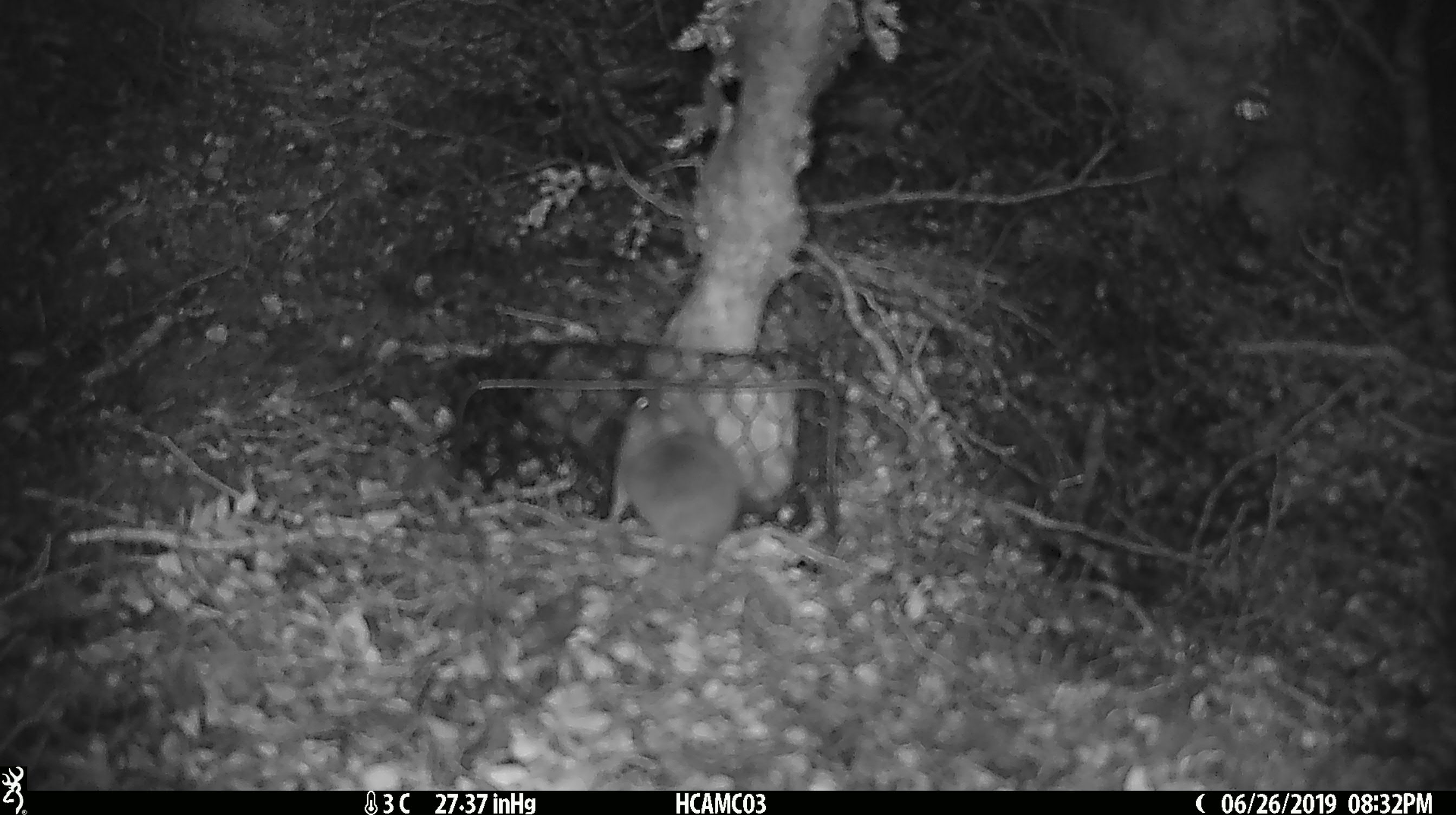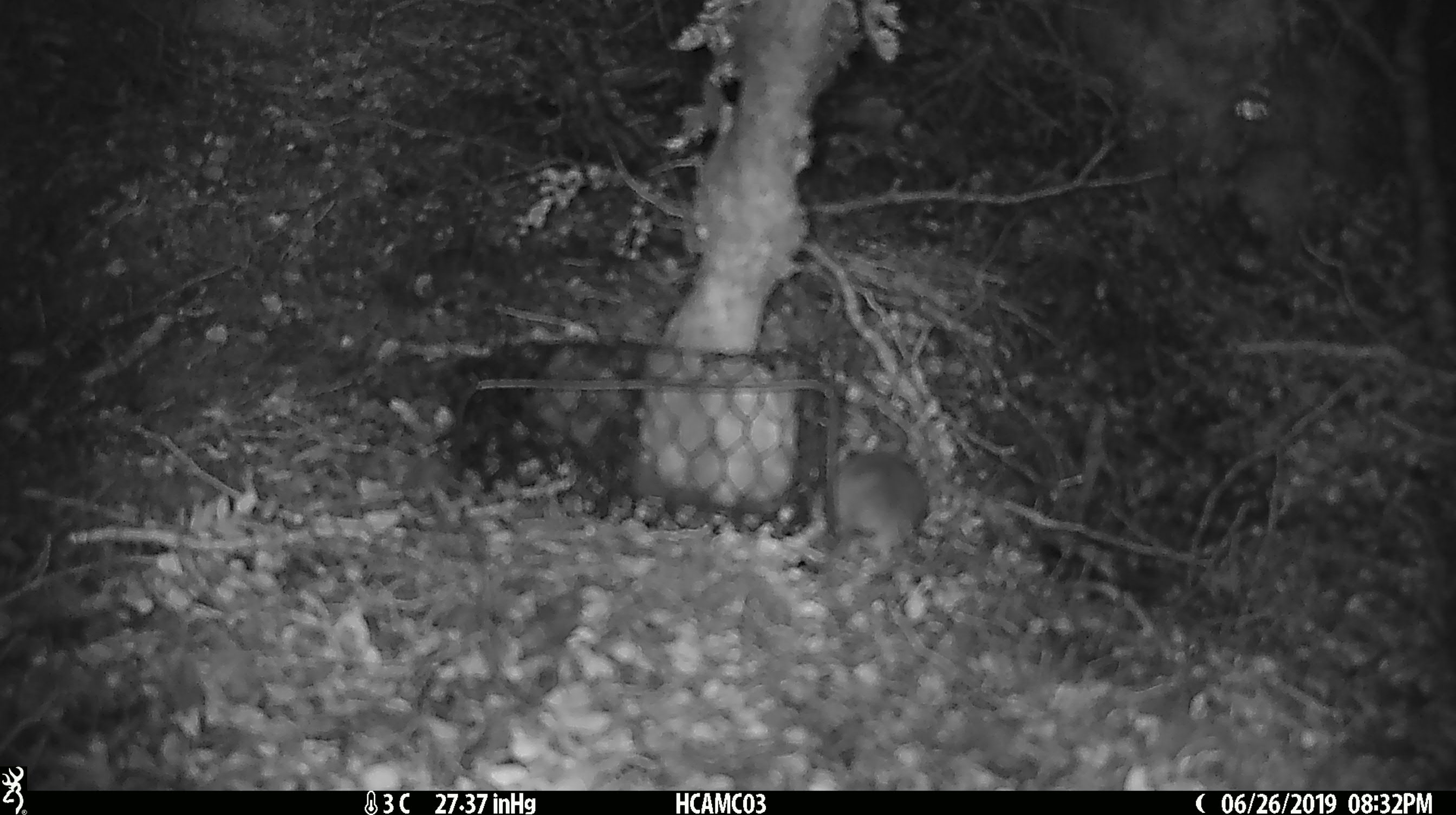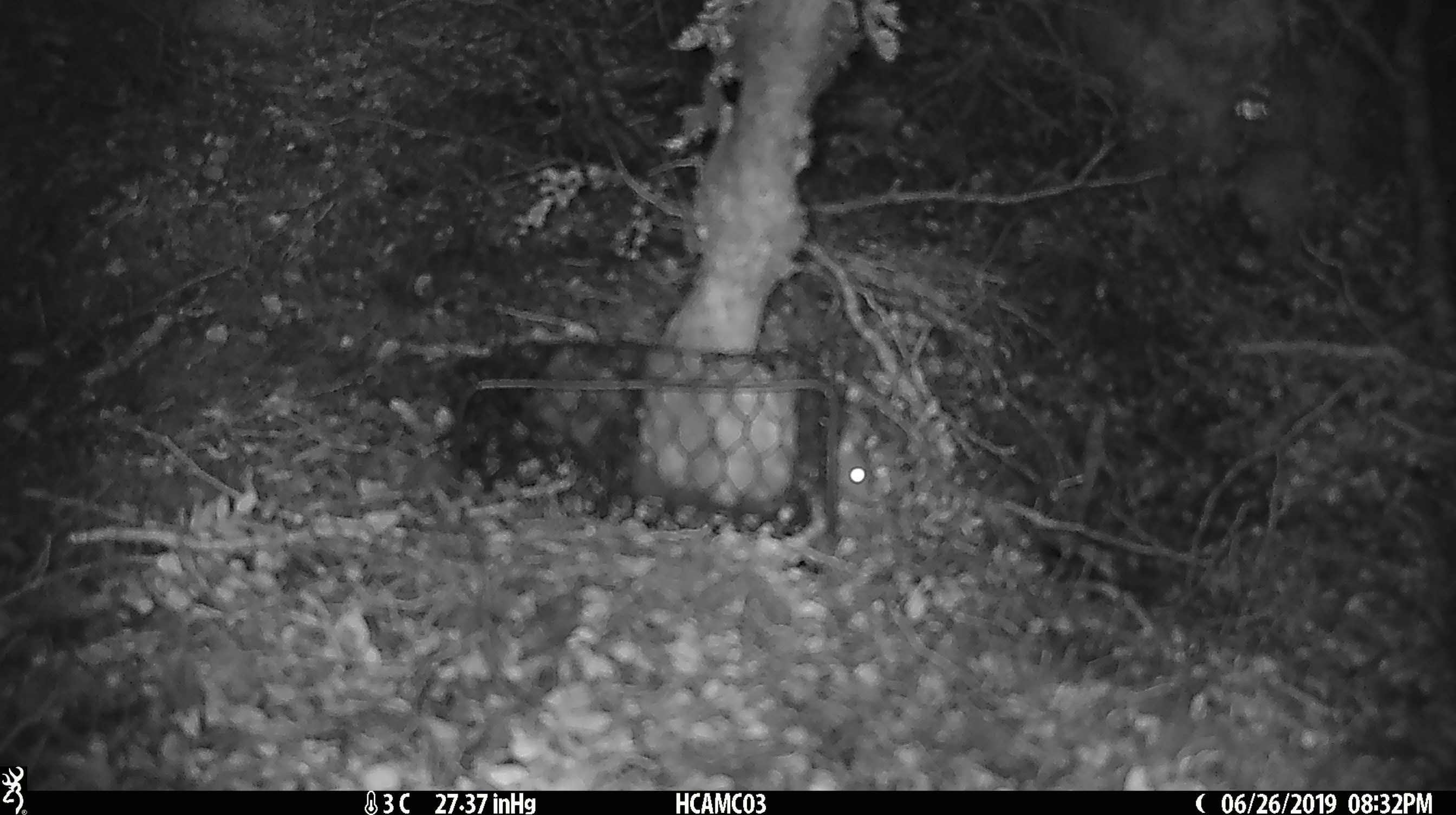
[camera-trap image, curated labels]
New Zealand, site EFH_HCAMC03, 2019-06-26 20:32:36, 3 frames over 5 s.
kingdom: Animalia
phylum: Chordata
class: Mammalia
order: Rodentia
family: Muridae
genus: Mus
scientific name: Mus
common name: mouse